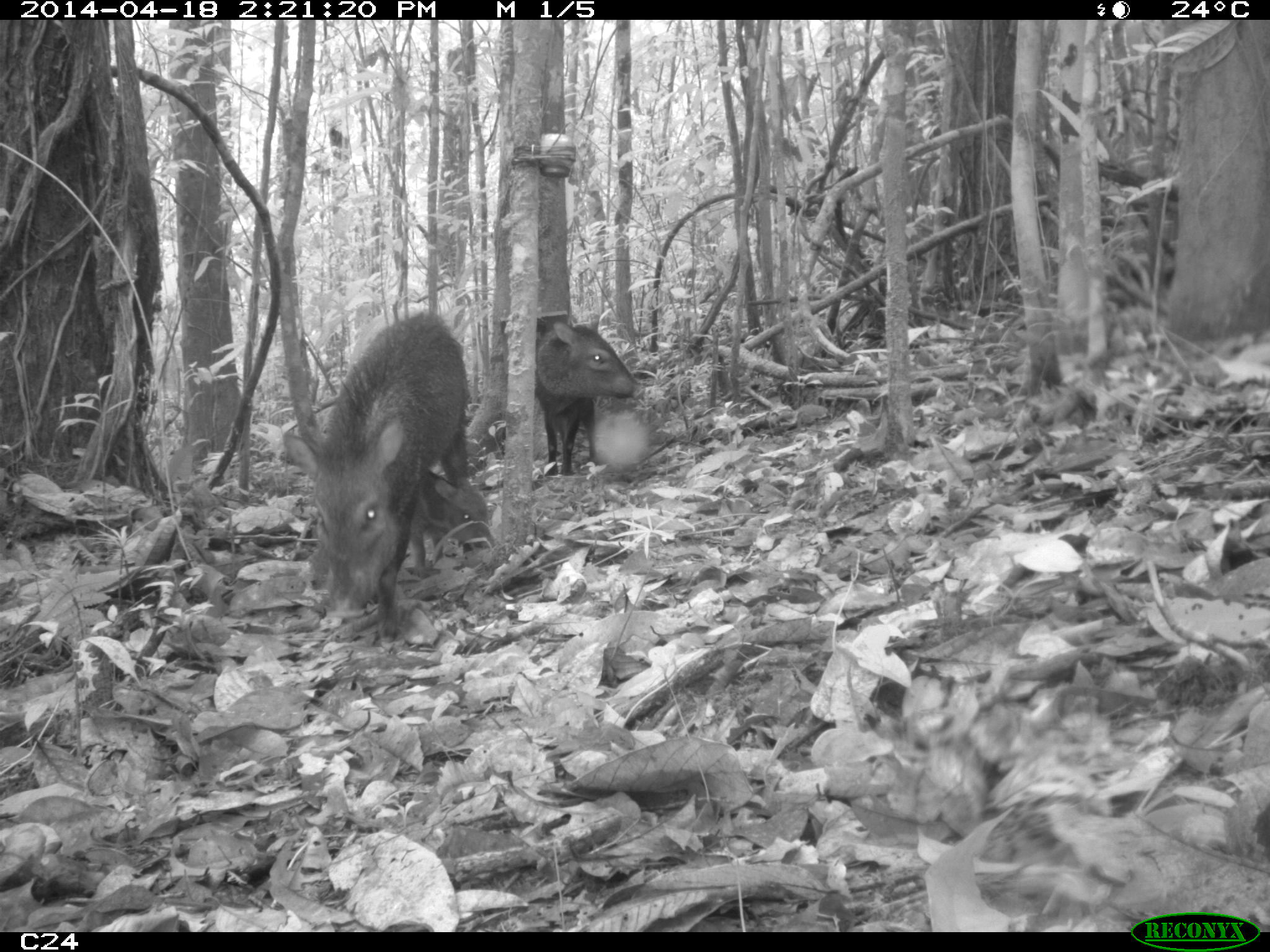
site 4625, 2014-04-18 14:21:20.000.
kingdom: Animalia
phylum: Chordata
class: Mammalia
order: Artiodactyla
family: Tayassuidae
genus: Pecari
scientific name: Pecari tajacu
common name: collared peccary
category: tayassu tajacu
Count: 5.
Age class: adult.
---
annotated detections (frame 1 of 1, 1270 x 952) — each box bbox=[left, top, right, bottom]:
tayassu tajacu: bbox=[277, 307, 473, 639]; bbox=[533, 312, 644, 477]; bbox=[407, 467, 496, 577]